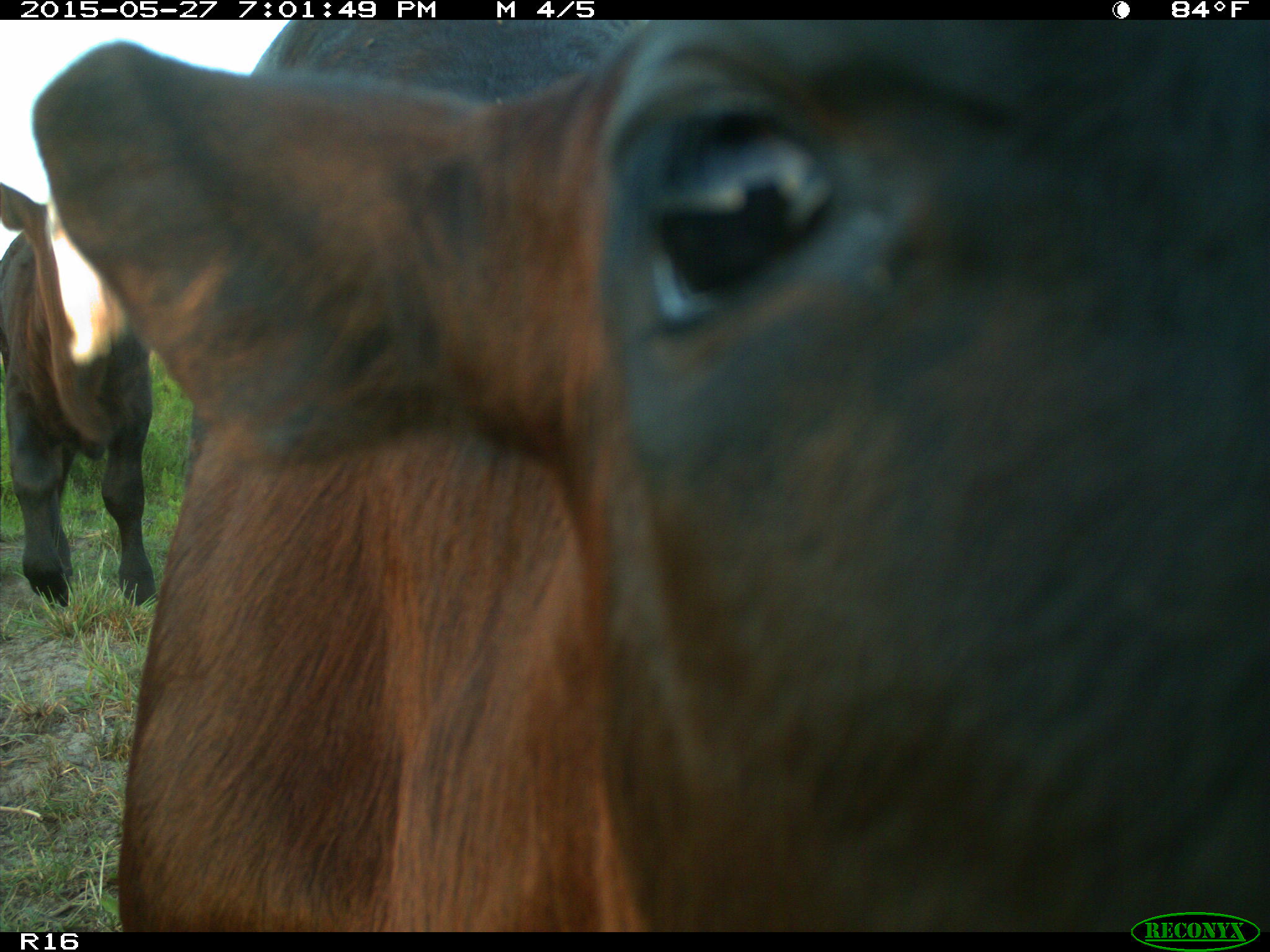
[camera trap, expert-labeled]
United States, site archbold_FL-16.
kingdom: Animalia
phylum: Chordata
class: Mammalia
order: Artiodactyla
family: Bovidae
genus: Bos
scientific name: Bos taurus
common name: domestic cow